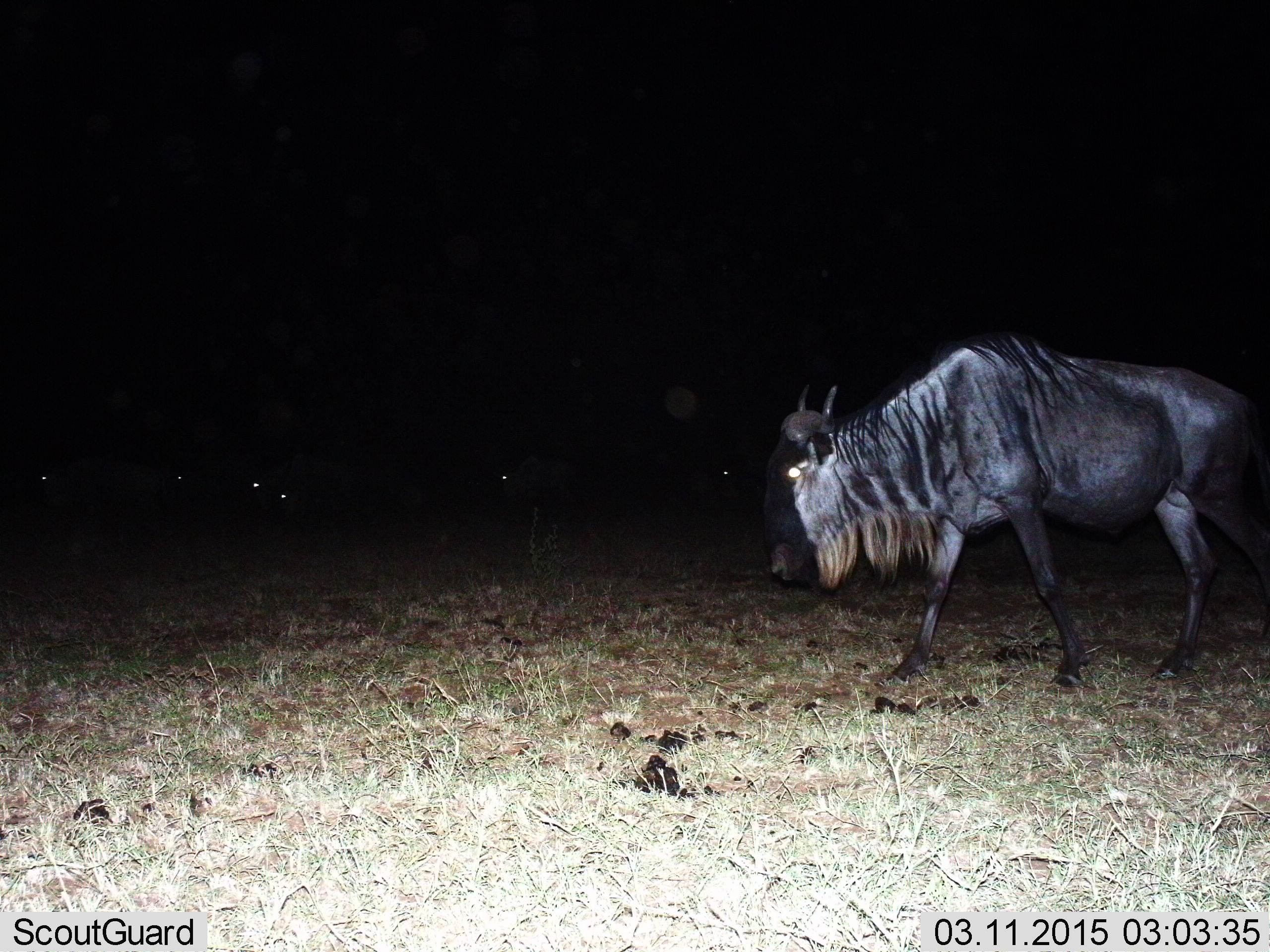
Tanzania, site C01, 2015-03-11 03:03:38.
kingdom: Animalia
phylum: Chordata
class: Mammalia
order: Artiodactyla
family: Bovidae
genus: Connochaetes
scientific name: Connochaetes taurinus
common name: blue wildebeest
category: wildebeest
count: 1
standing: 30%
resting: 0%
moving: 80%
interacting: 0%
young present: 0%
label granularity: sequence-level